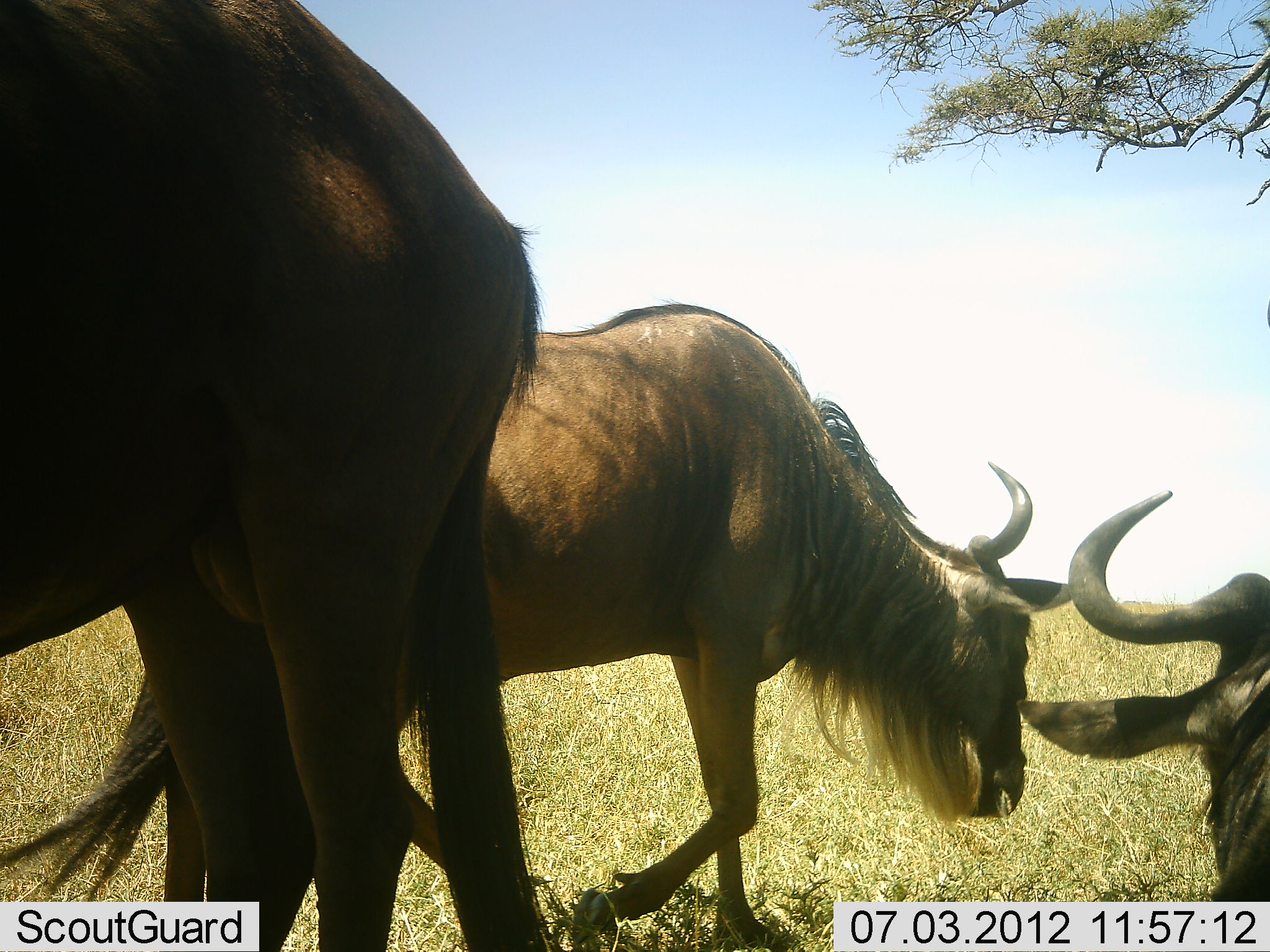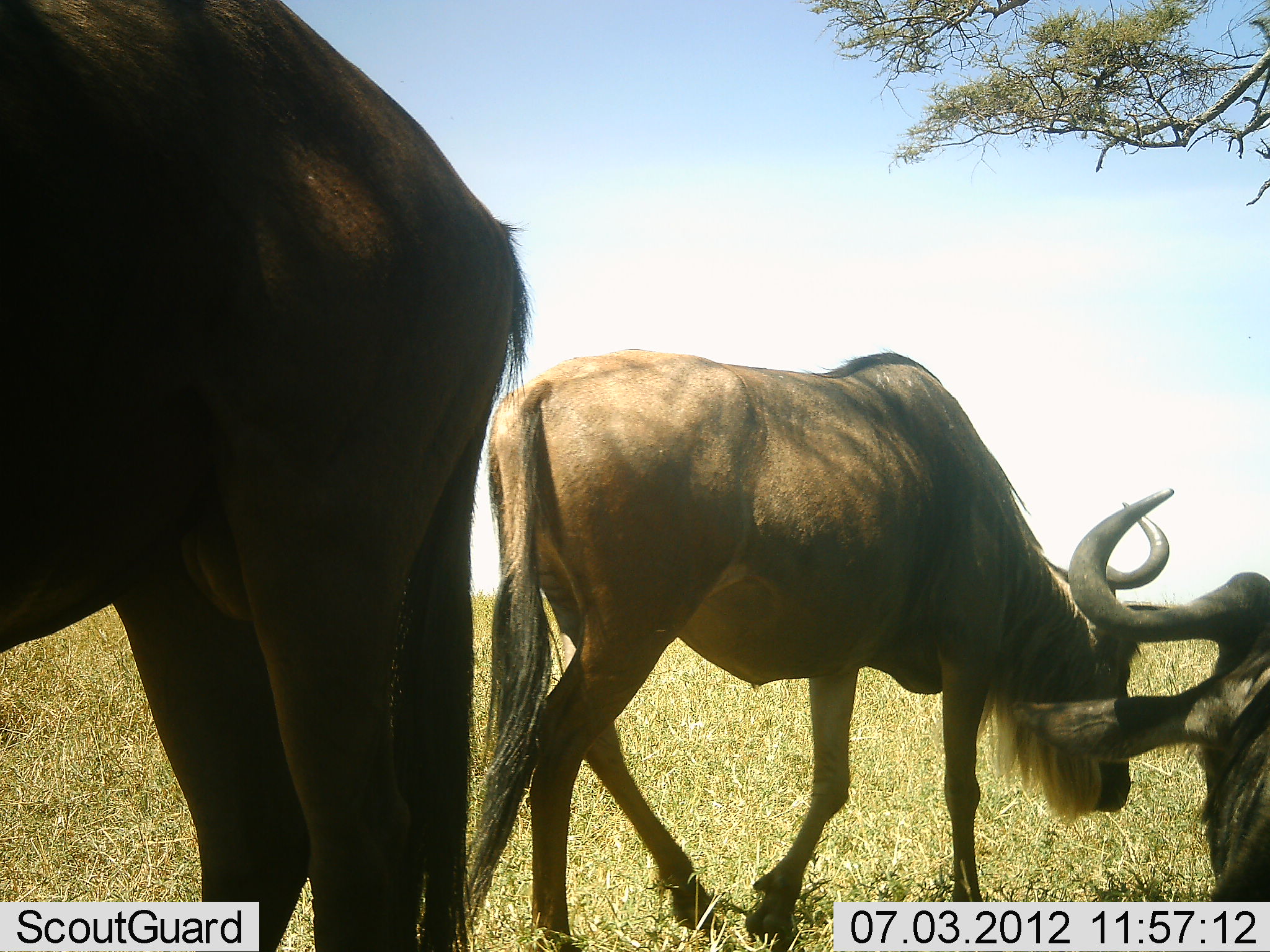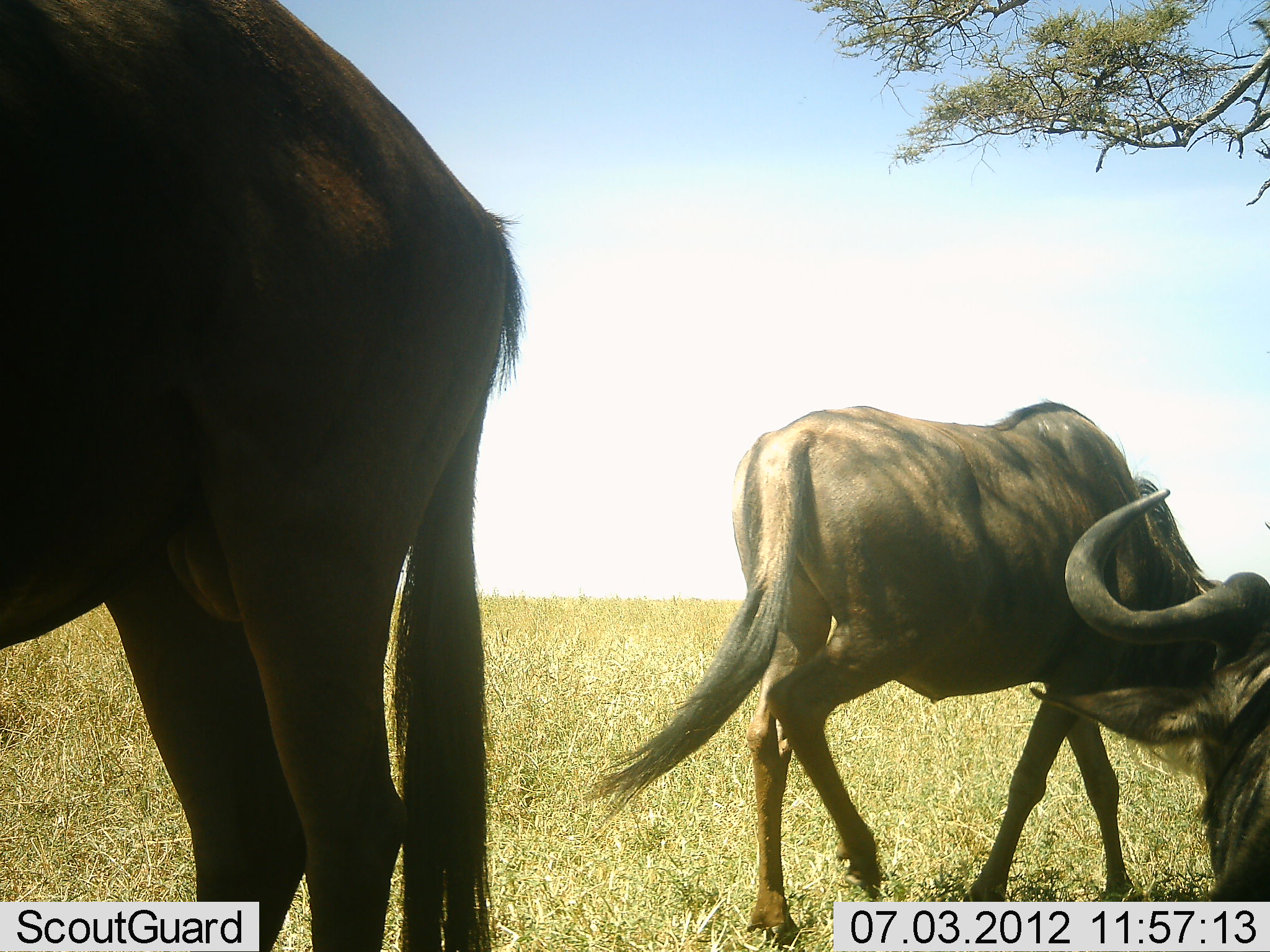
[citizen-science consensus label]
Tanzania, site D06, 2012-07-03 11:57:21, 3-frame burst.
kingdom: Animalia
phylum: Chordata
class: Mammalia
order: Artiodactyla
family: Bovidae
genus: Connochaetes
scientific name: Connochaetes taurinus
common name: blue wildebeest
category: wildebeest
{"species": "wildebeest (blue wildebeest) (Connochaetes taurinus)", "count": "3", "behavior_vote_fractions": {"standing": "80%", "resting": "70%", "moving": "70%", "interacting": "0%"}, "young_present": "0%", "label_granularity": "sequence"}